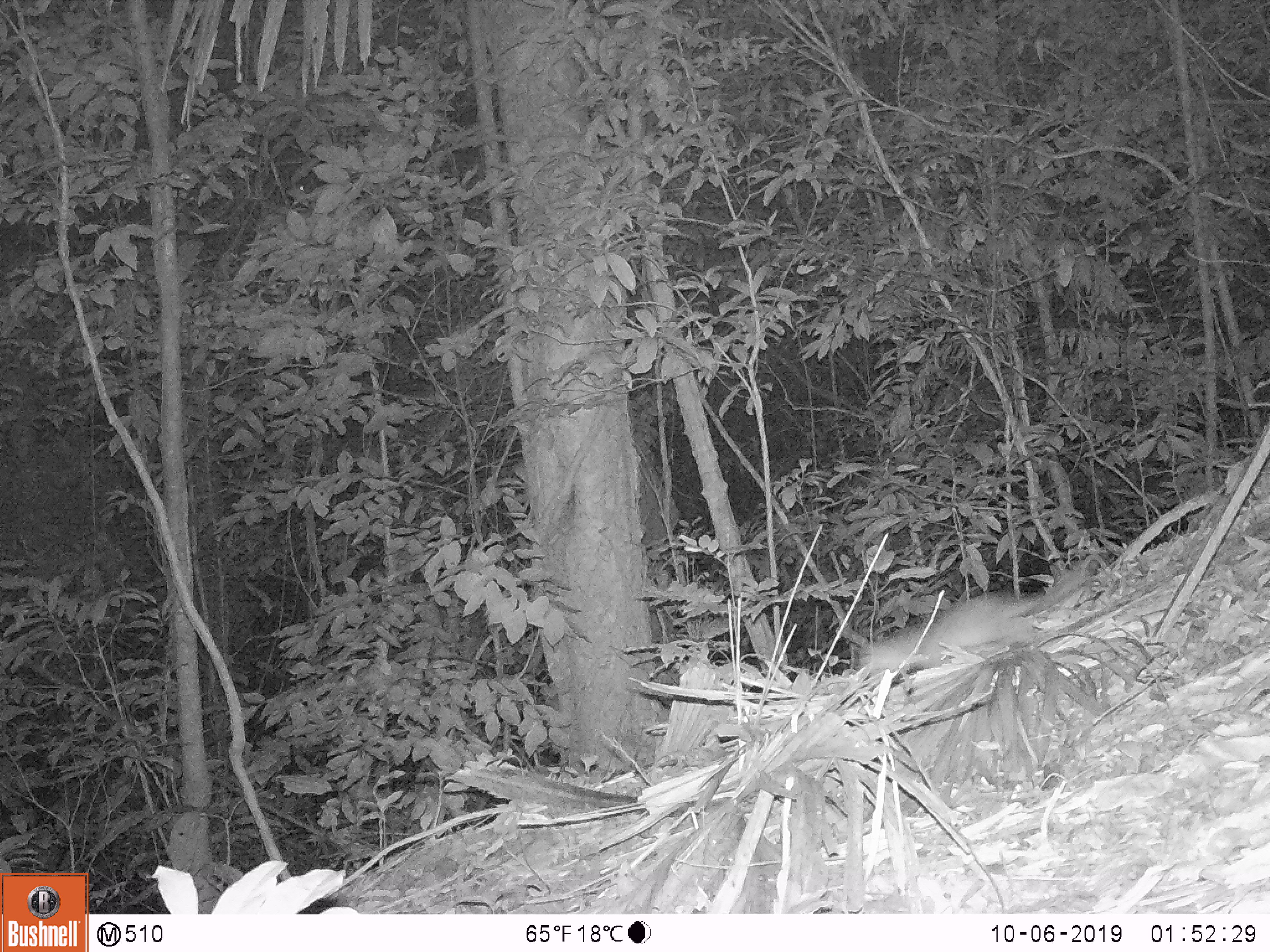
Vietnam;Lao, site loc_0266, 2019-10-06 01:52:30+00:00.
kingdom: Animalia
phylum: Chordata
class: Mammalia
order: Carnivora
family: Mustelidae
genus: Melogale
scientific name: Melogale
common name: ferret badger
Ferret badger (Melogale). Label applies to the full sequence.